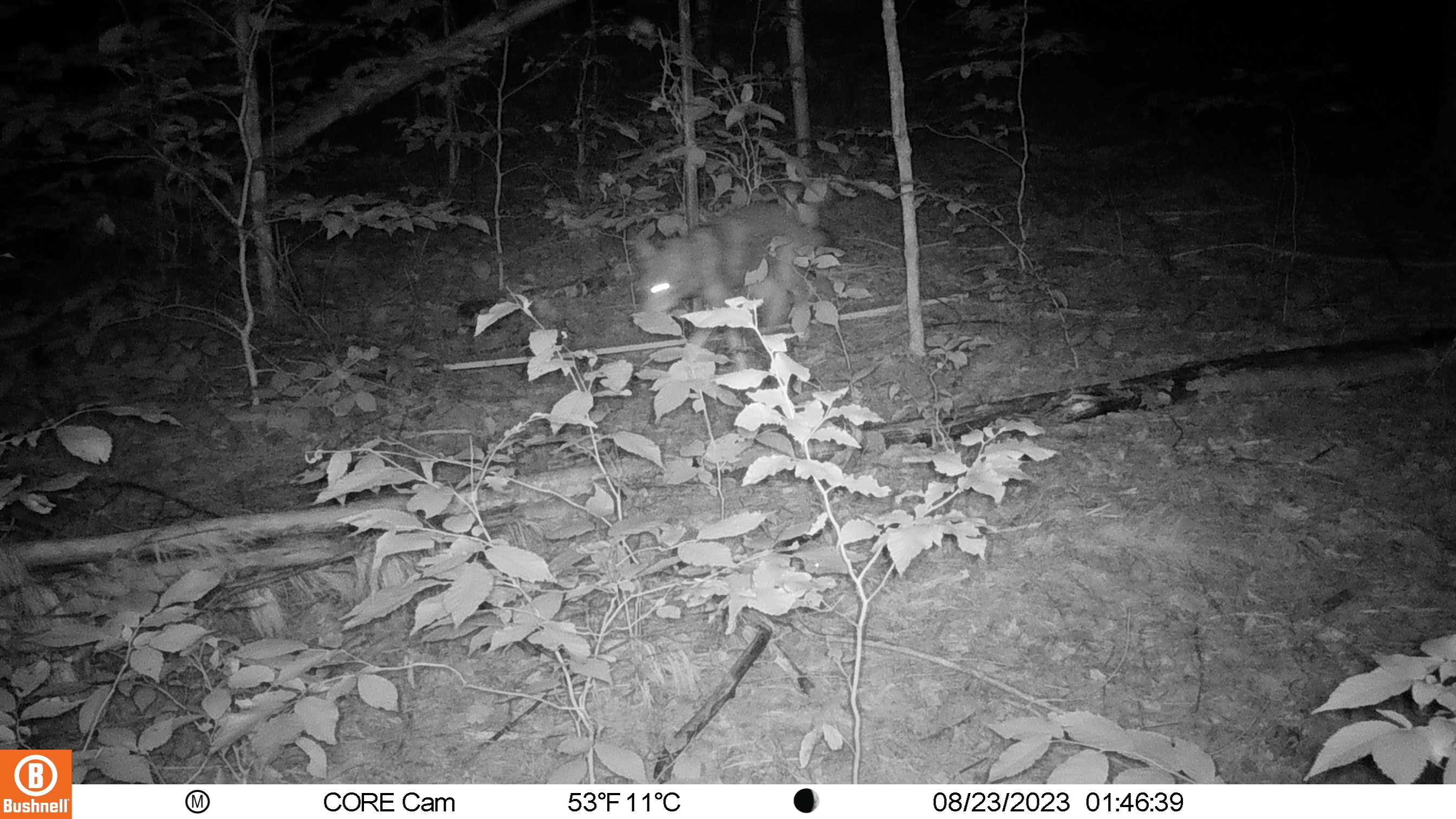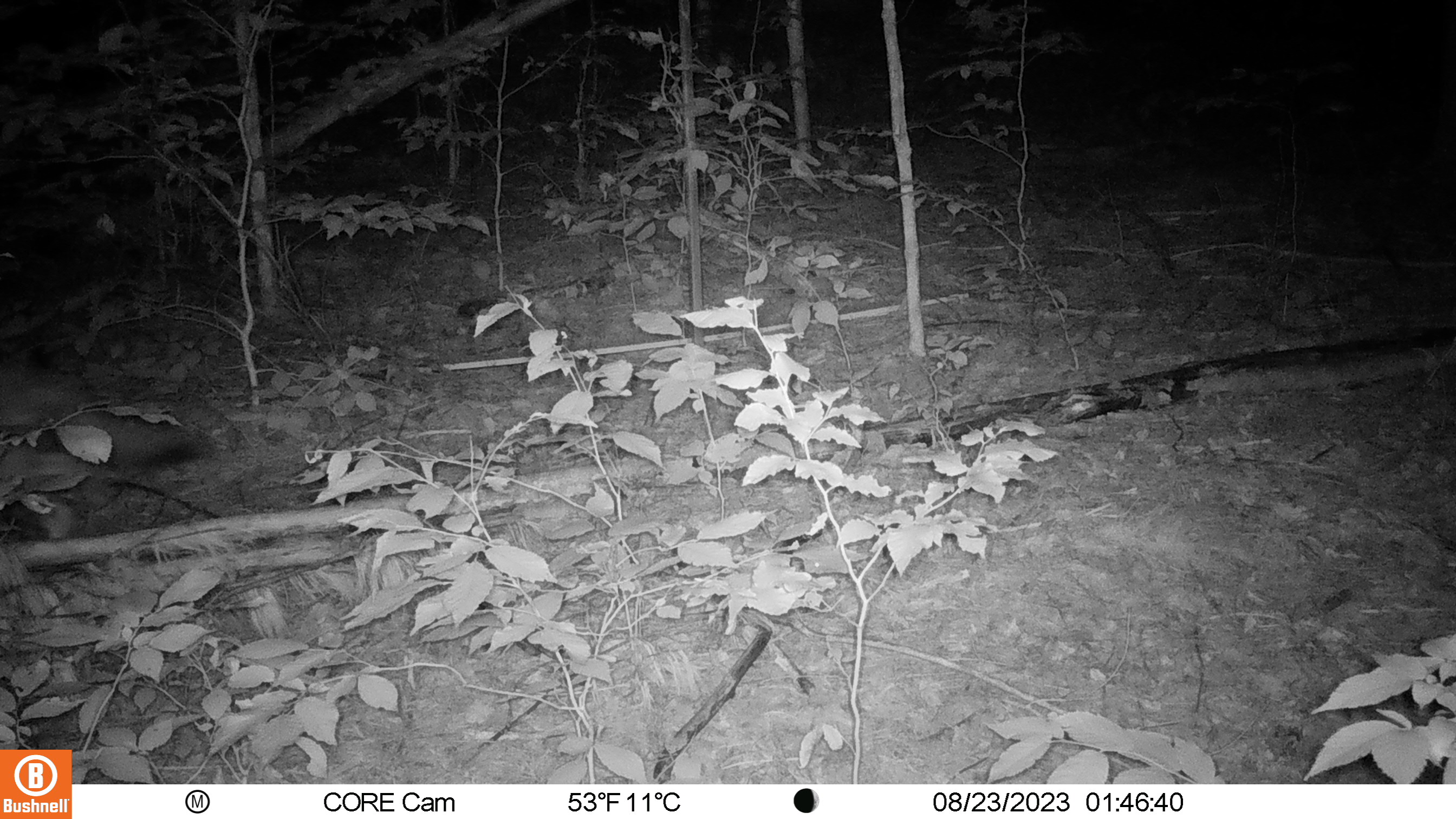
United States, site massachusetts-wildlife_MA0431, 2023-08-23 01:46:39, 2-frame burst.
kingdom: Animalia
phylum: Chordata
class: Mammalia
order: Carnivora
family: Canidae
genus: Canis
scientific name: Canis latrans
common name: coyote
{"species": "coyote (Canis latrans)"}